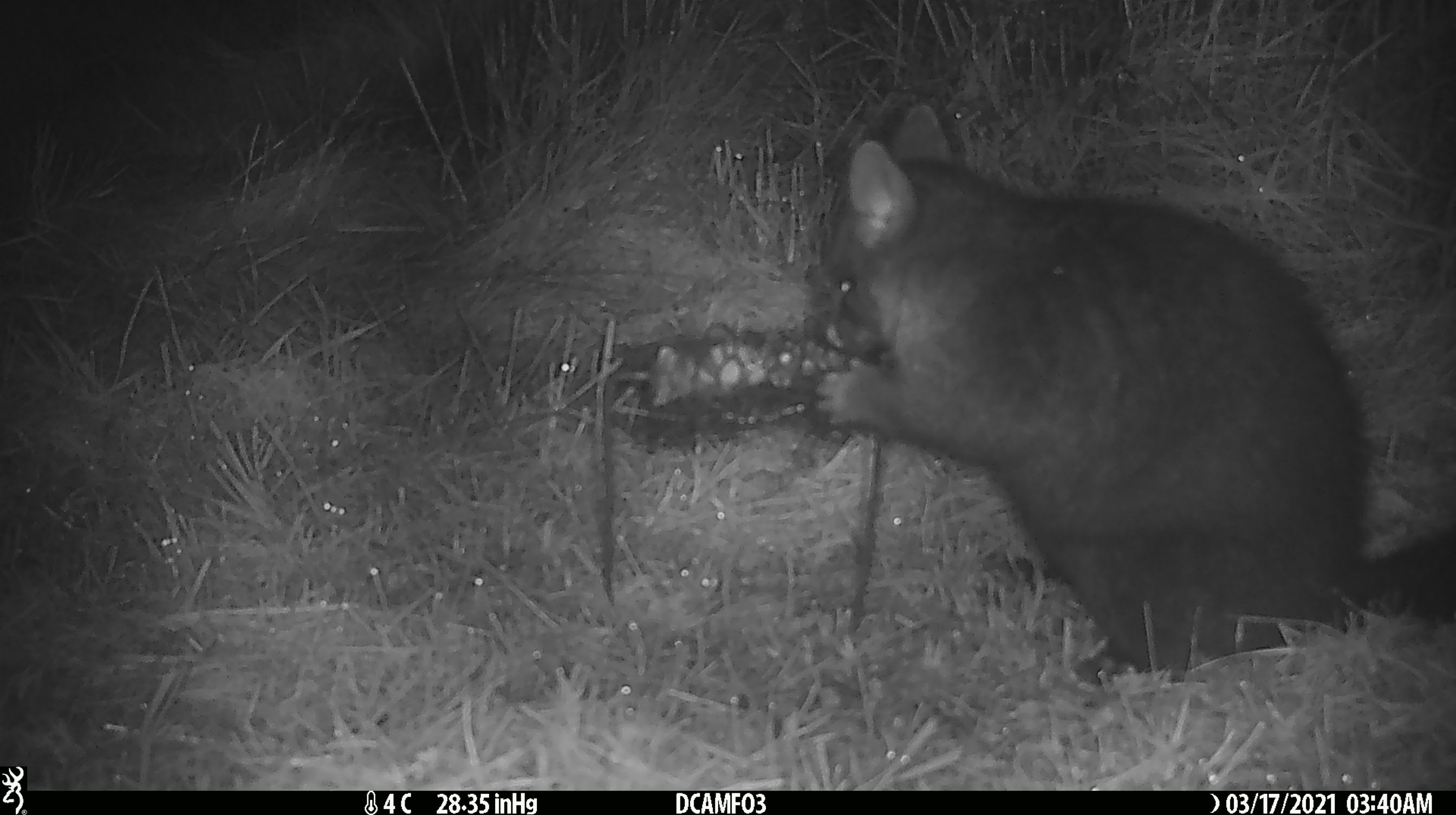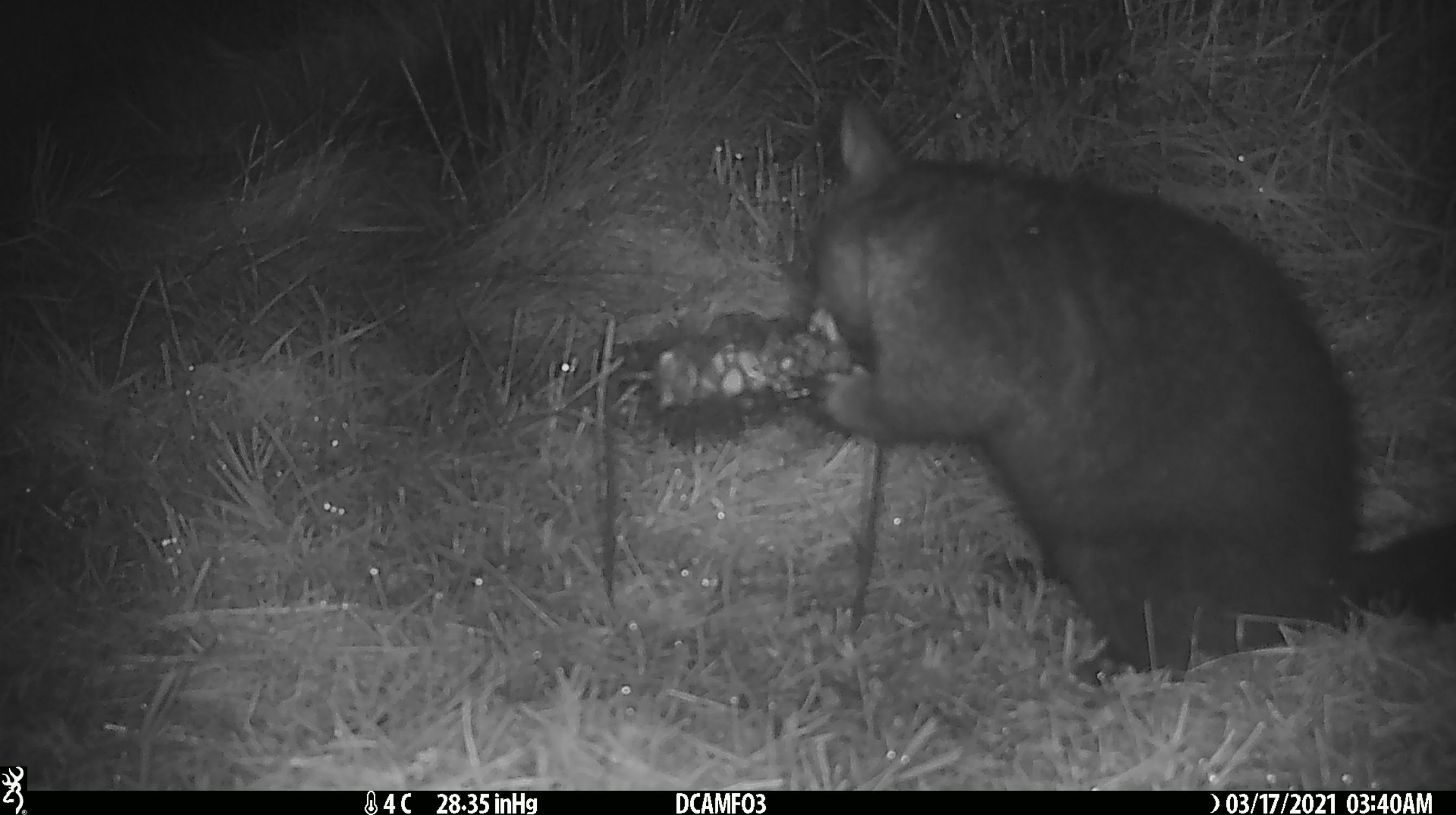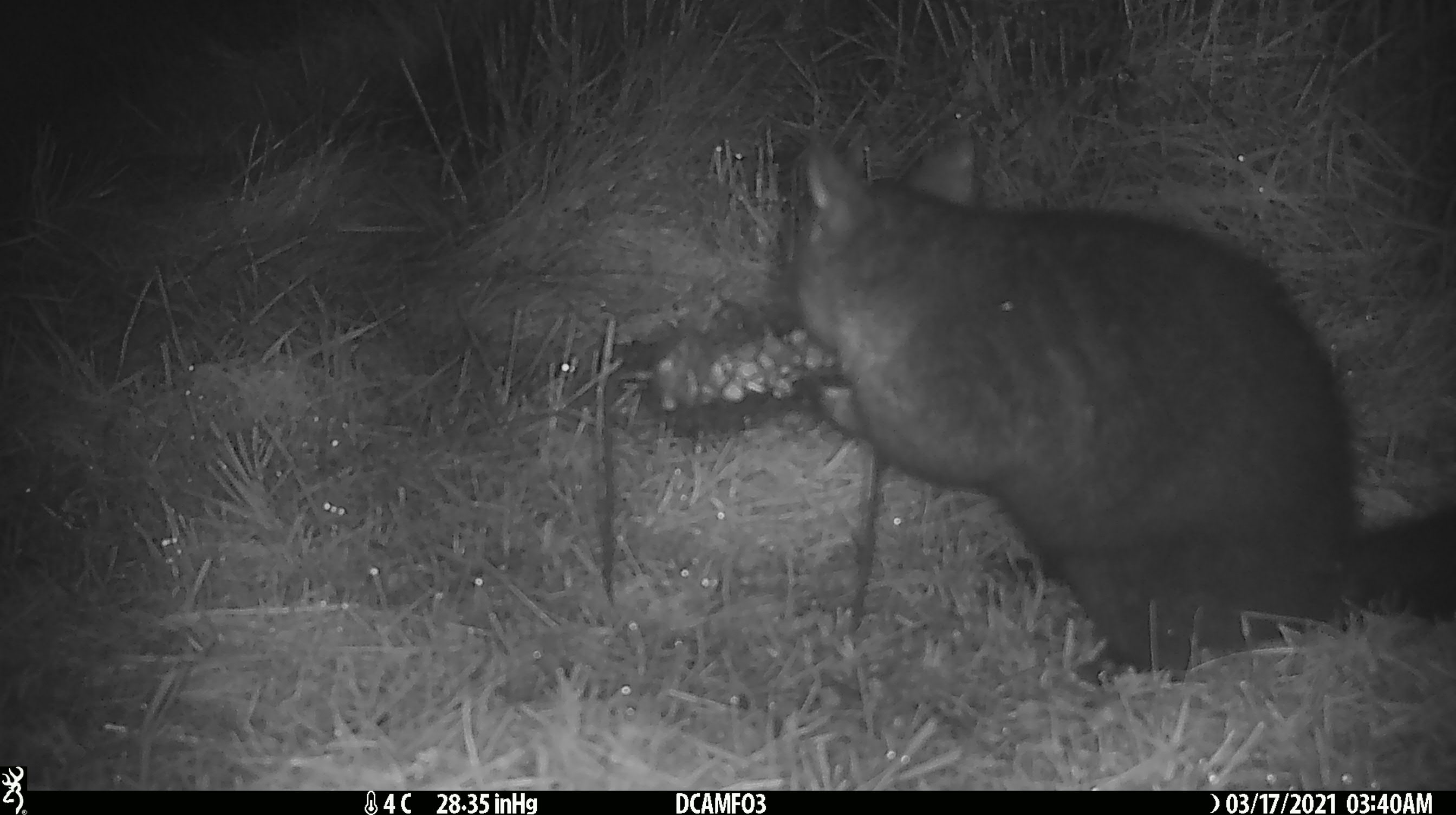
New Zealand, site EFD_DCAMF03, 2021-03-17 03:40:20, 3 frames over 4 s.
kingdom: Animalia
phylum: Chordata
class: Mammalia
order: Diprotodontia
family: Phalangeridae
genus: Trichosurus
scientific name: Trichosurus vulpecula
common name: common brushtail possum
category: possum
Possum (common brushtail possum) (Trichosurus vulpecula).